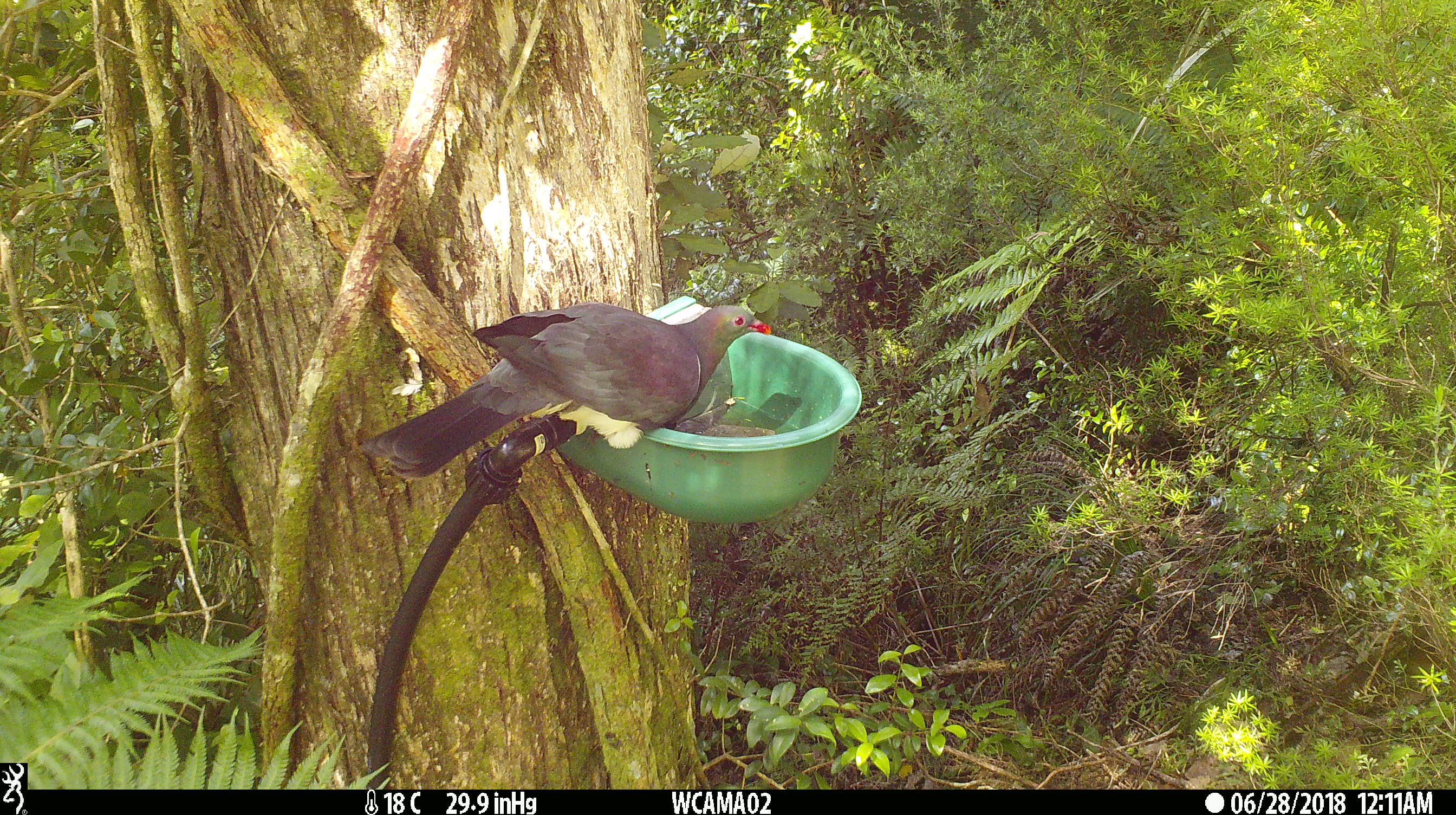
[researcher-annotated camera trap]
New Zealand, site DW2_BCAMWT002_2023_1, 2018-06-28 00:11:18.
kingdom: Animalia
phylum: Chordata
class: Aves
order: Columbiformes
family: Columbidae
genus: Hemiphaga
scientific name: Hemiphaga novaeseelandiae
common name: new zealand pigeon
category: kereru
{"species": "kereru (new zealand pigeon) (Hemiphaga novaeseelandiae)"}